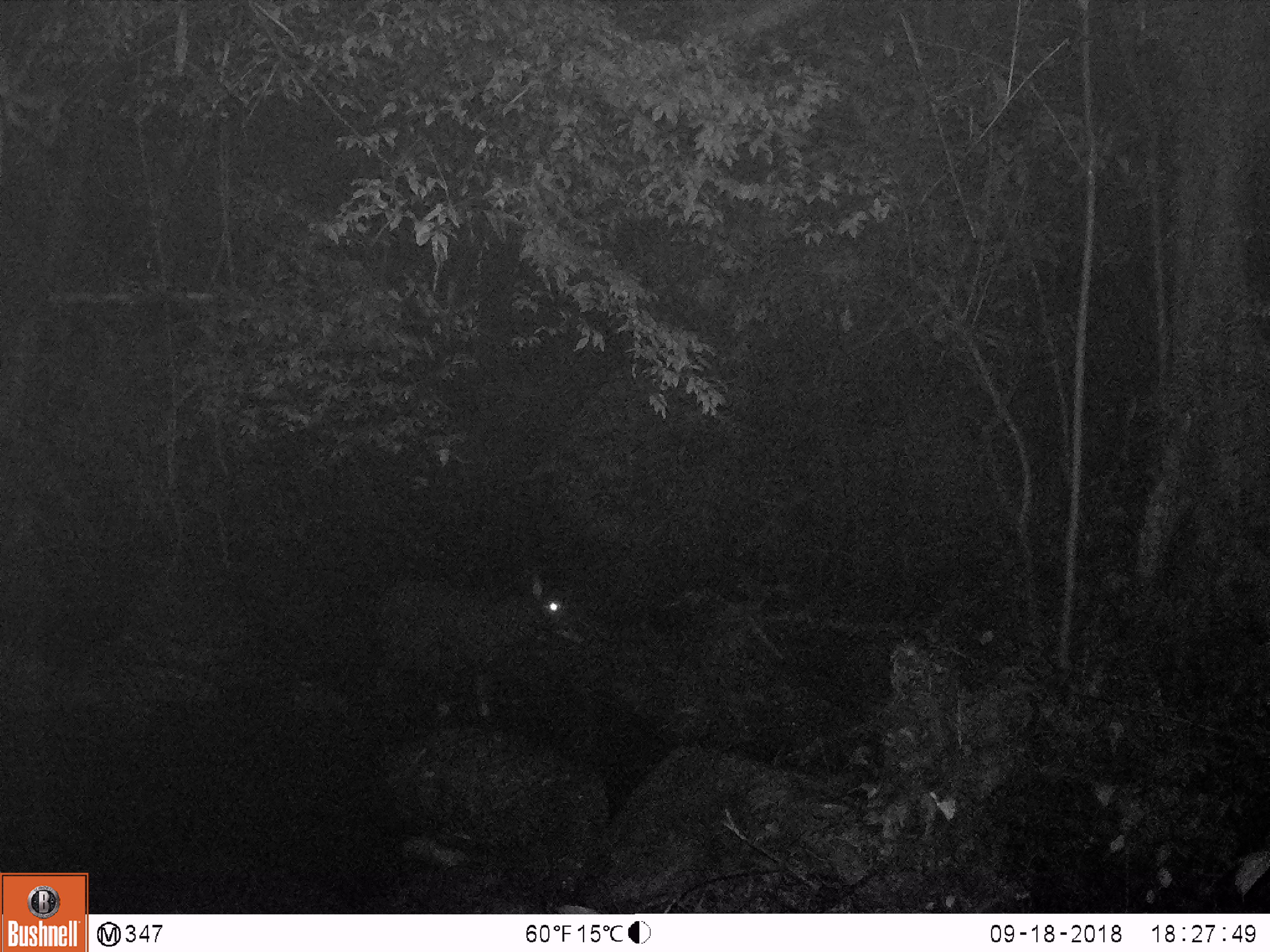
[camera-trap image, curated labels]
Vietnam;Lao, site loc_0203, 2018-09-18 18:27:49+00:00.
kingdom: Animalia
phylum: Chordata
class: Mammalia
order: Artiodactyla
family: Bovidae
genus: Capricornis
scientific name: Capricornis sumatraensis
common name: chinese serow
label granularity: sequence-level